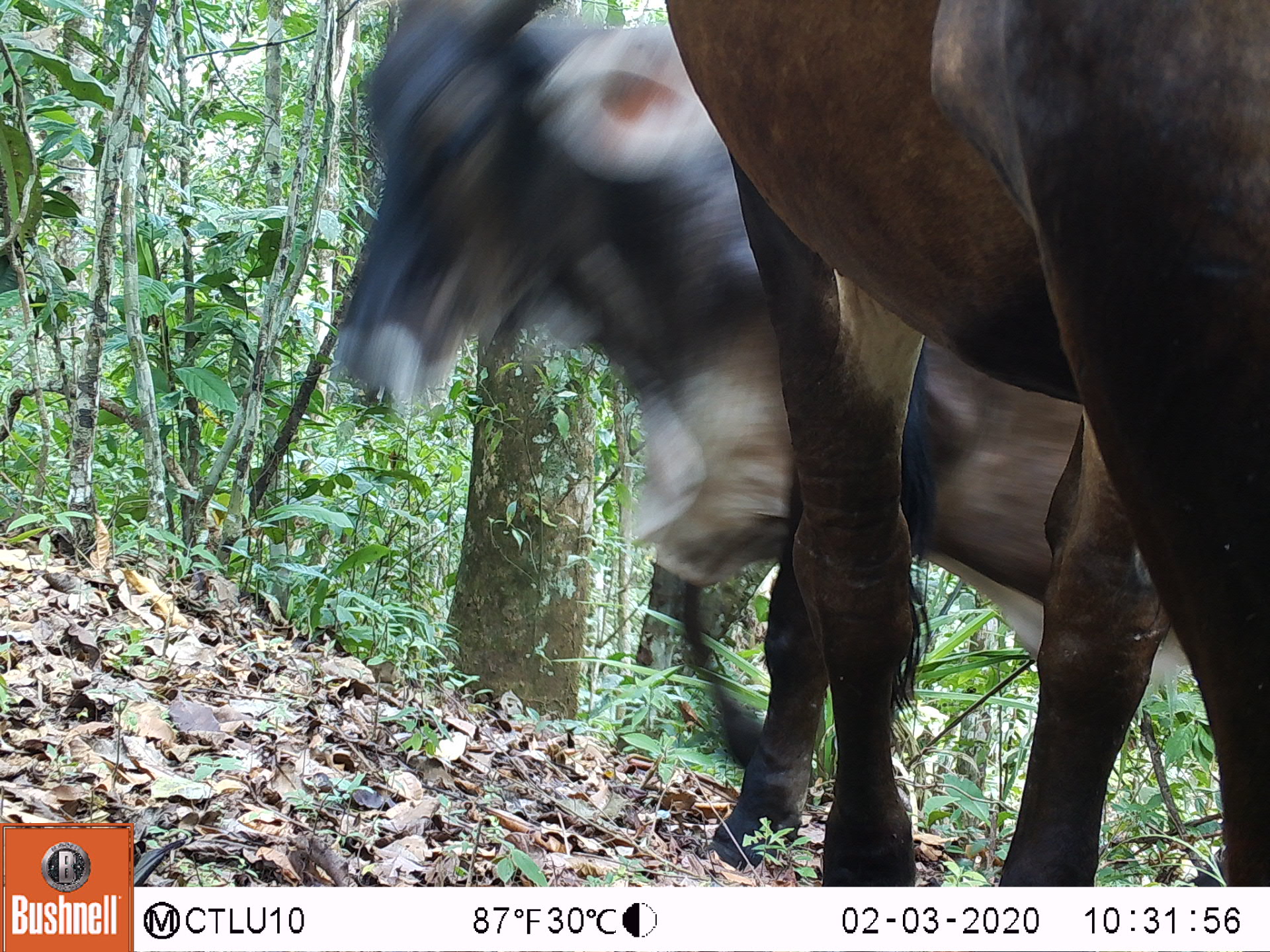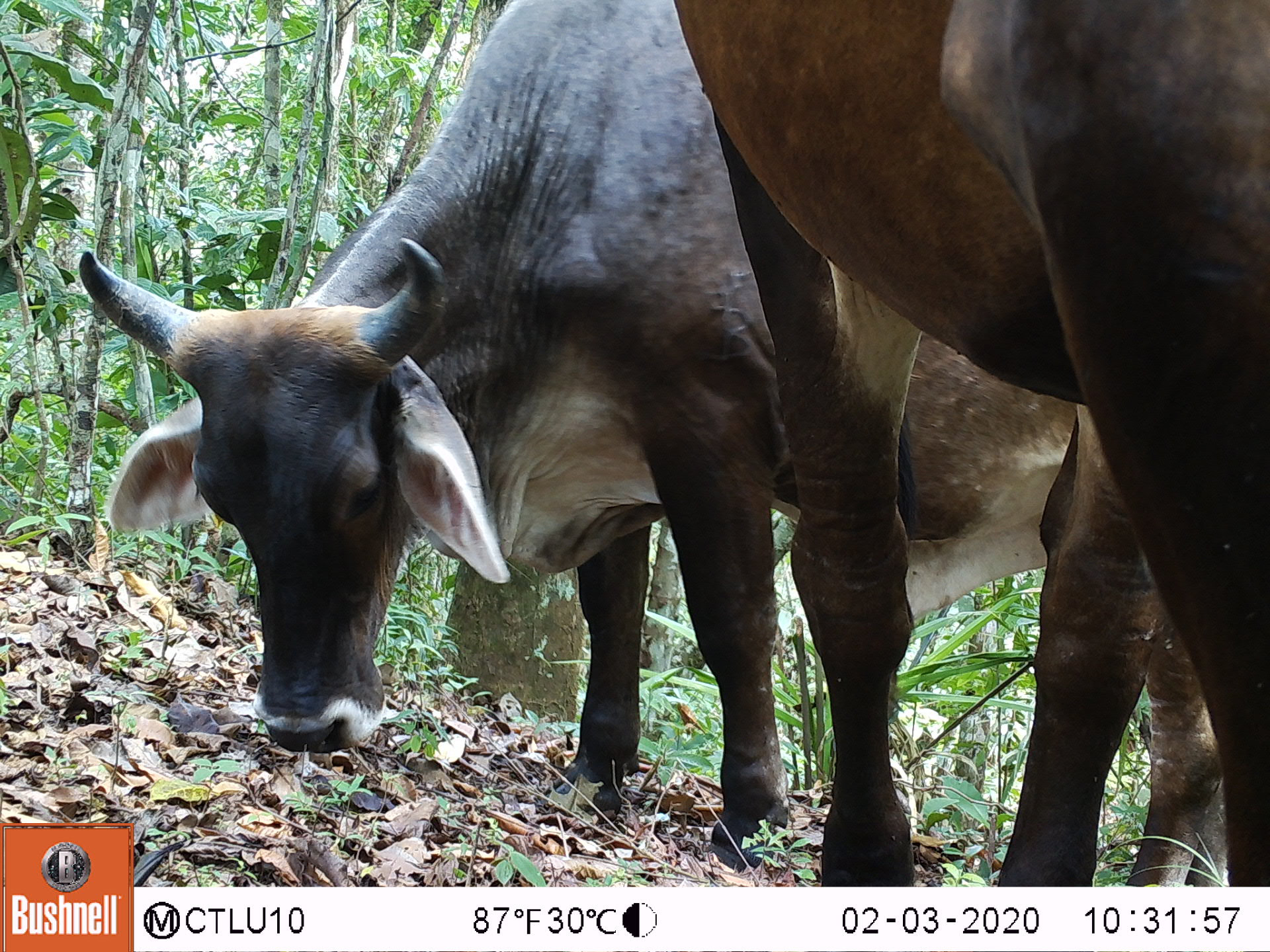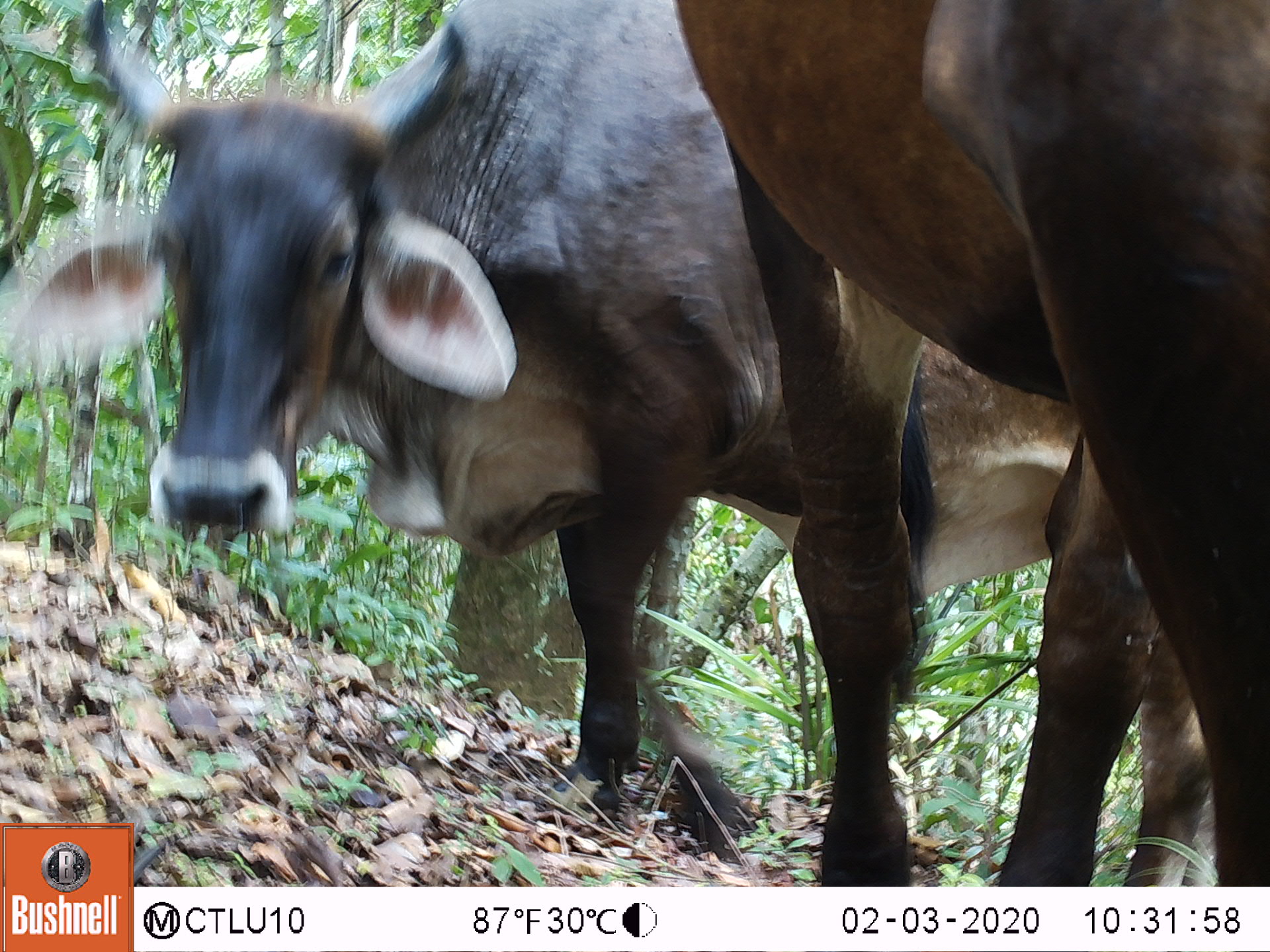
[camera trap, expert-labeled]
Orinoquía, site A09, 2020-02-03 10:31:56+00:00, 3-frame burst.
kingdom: Animalia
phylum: Chordata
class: Mammalia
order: Artiodactyla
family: Bovidae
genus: Bos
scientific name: Bos taurus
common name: cow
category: cattle